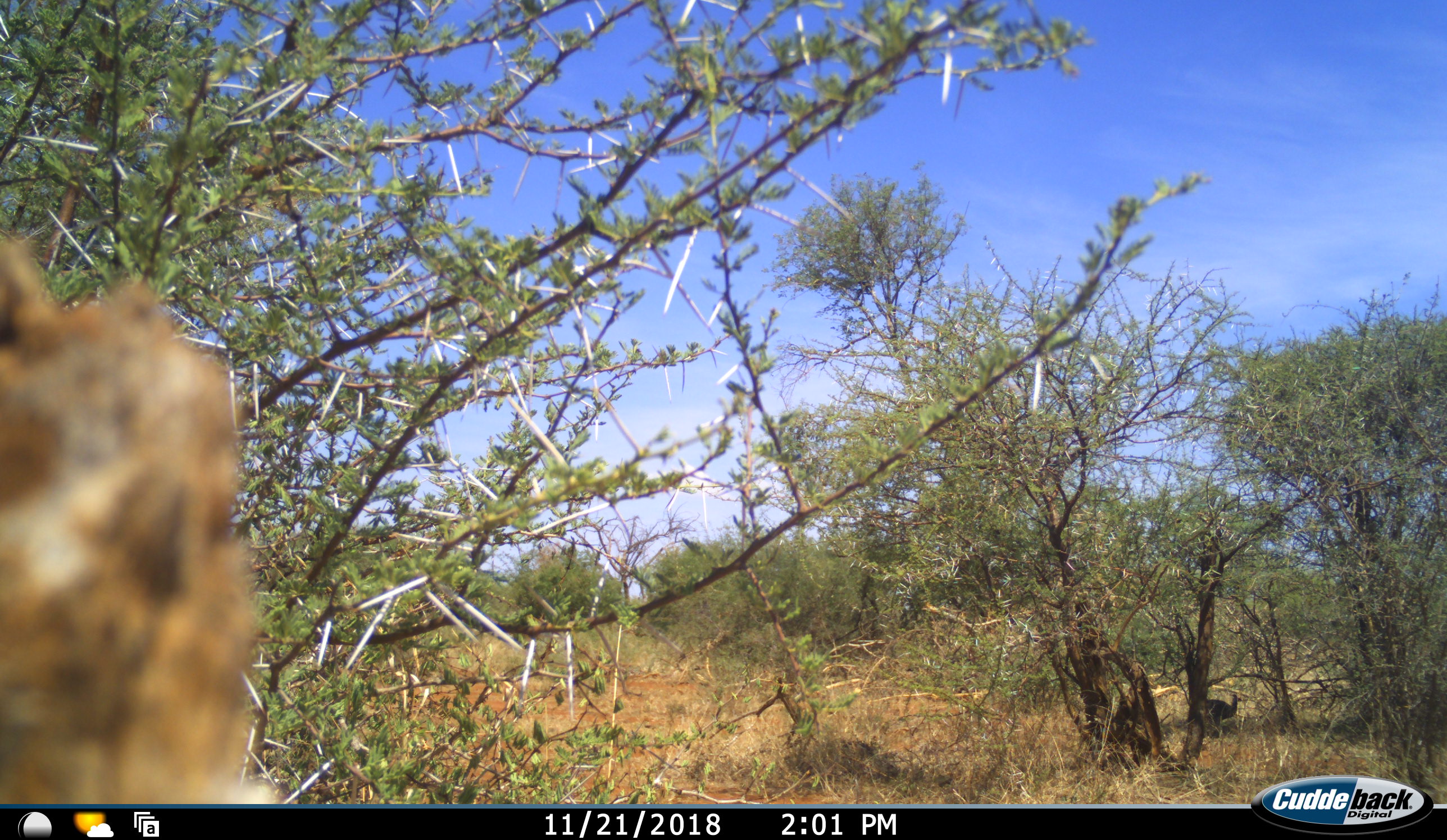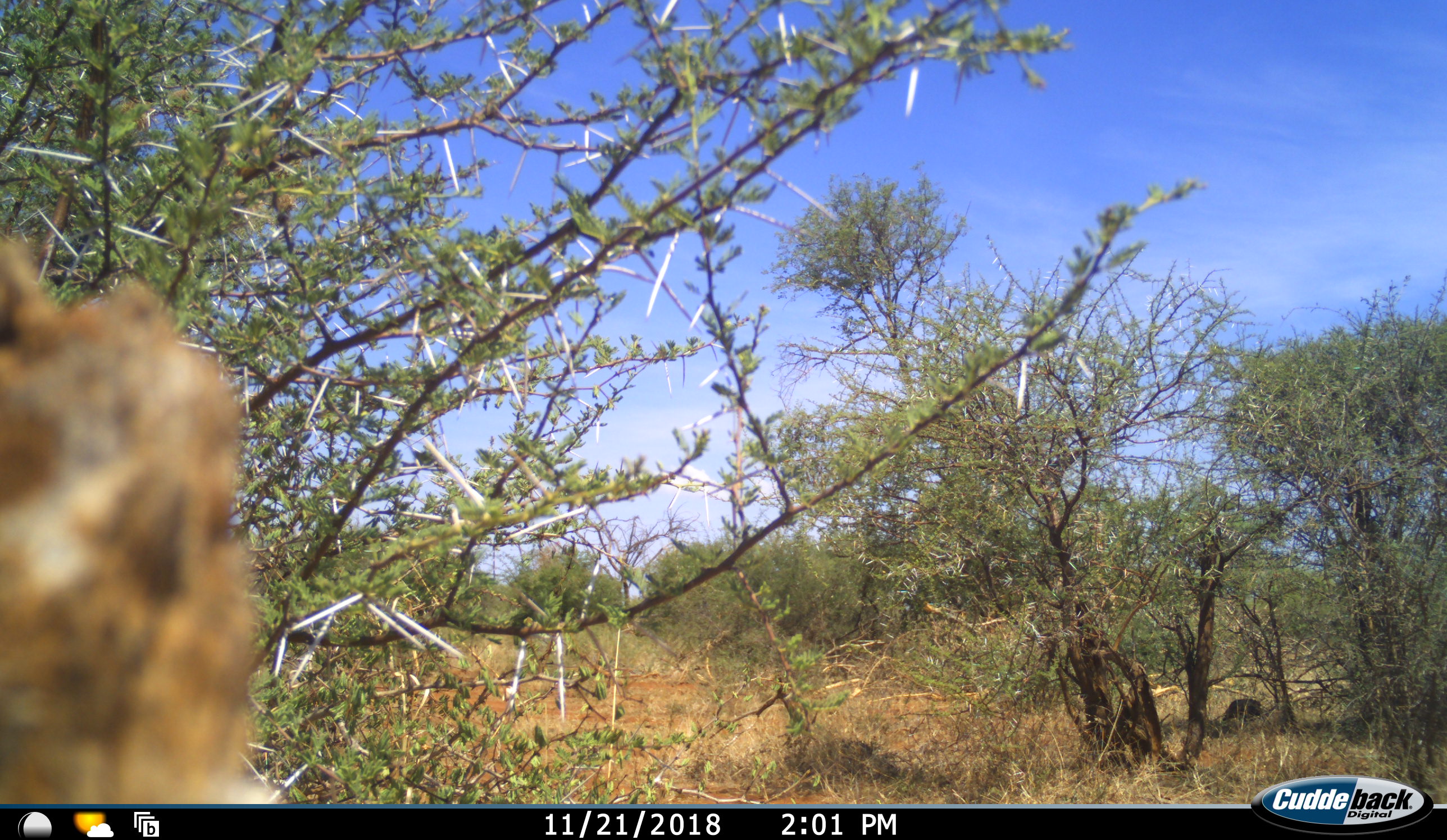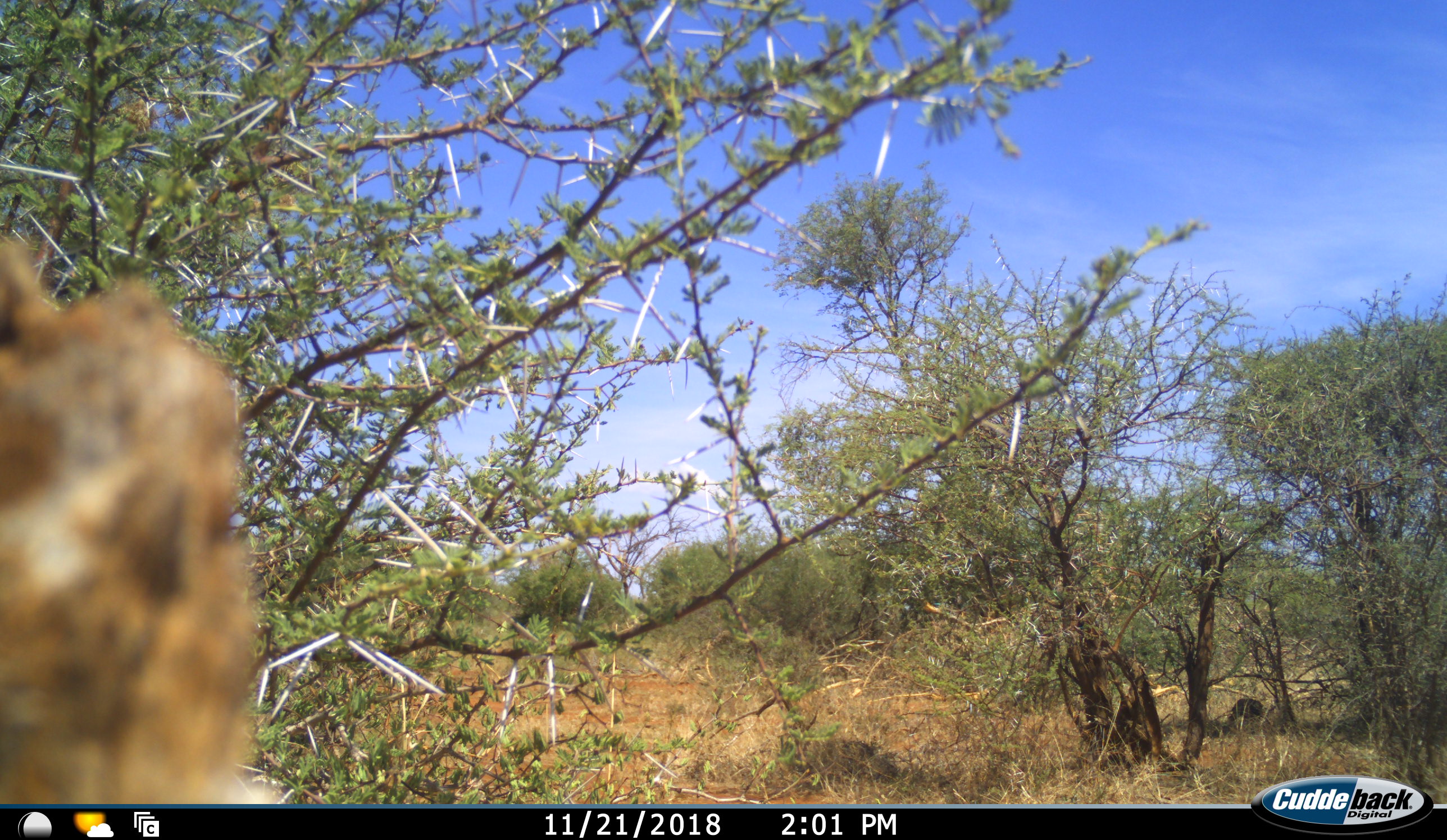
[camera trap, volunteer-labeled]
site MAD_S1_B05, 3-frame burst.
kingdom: Animalia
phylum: Chordata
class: Aves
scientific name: Aves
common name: bird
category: birdother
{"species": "birdother (bird) (Aves)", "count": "1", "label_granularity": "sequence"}